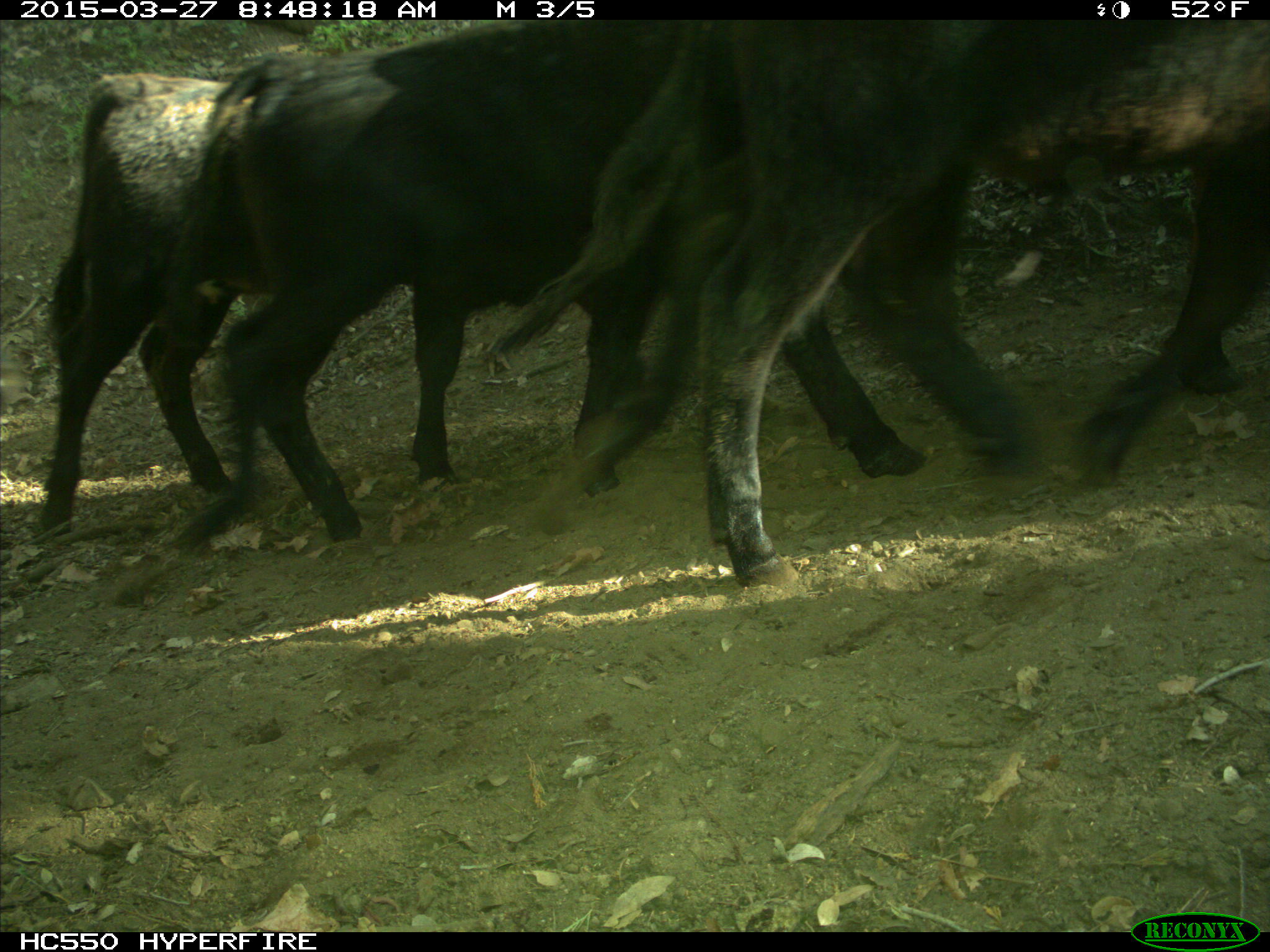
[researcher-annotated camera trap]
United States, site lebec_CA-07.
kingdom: Animalia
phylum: Chordata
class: Mammalia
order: Artiodactyla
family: Bovidae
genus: Bos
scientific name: Bos taurus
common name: domestic cow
Bos taurus (domestic cow).